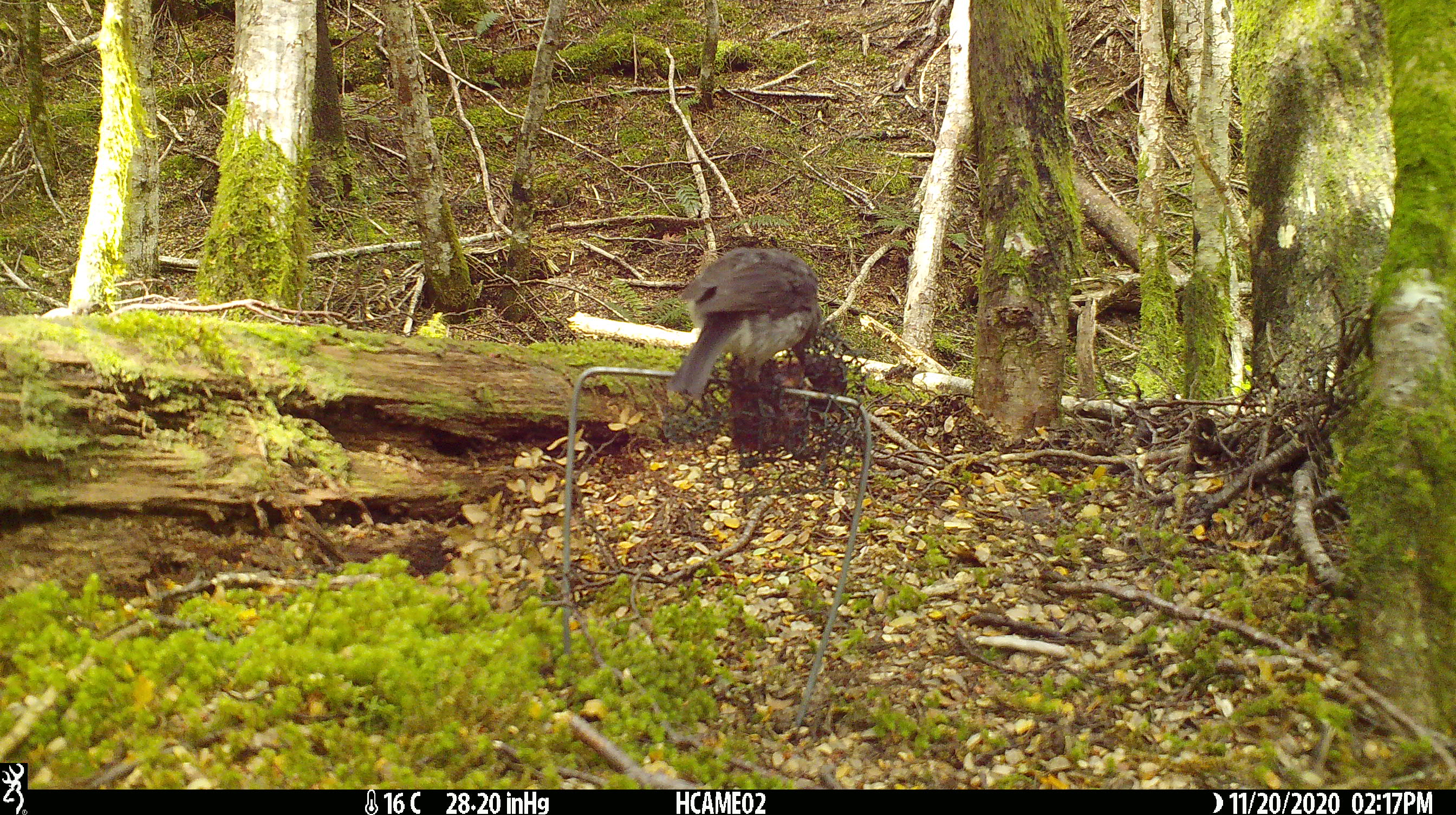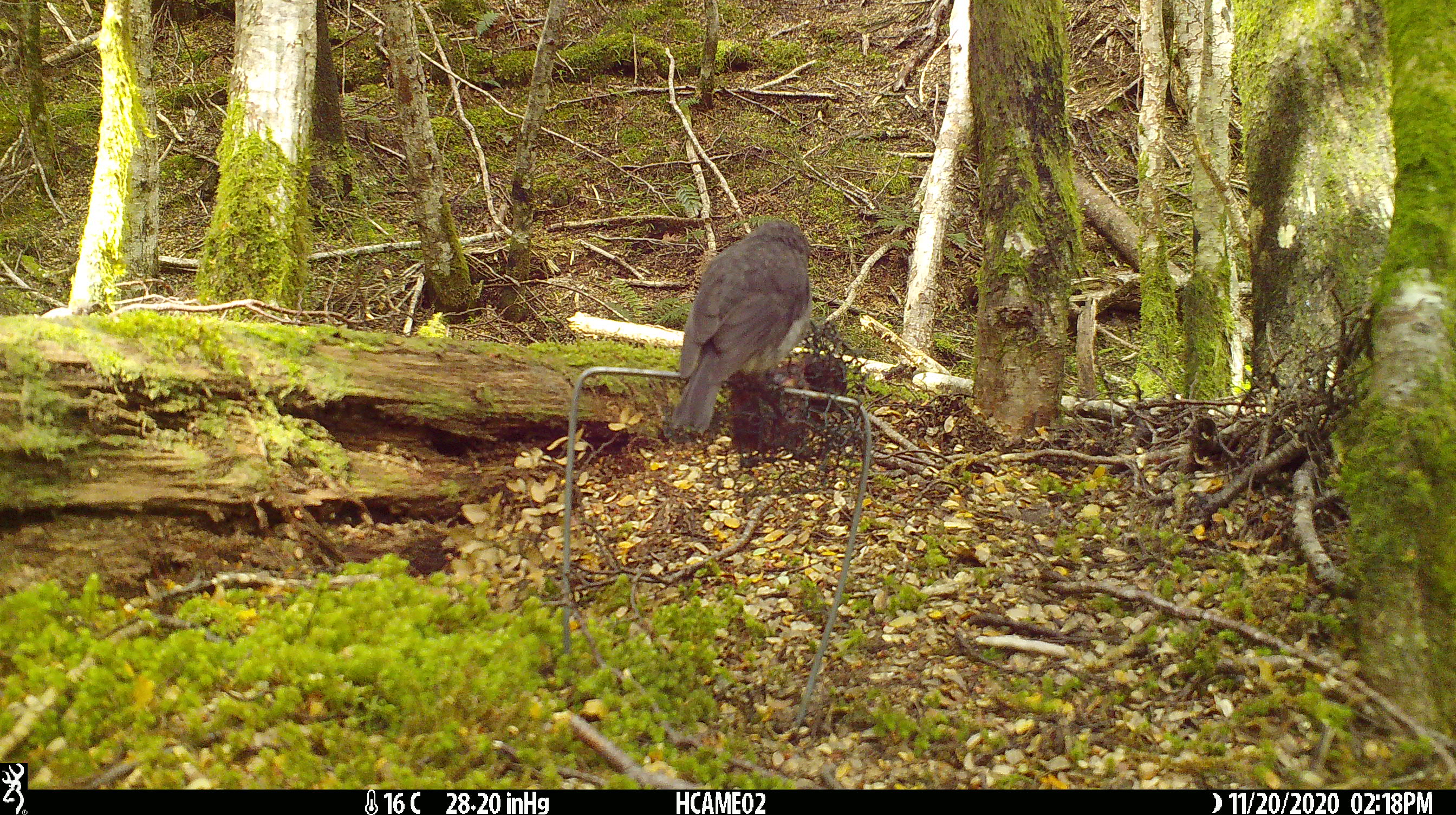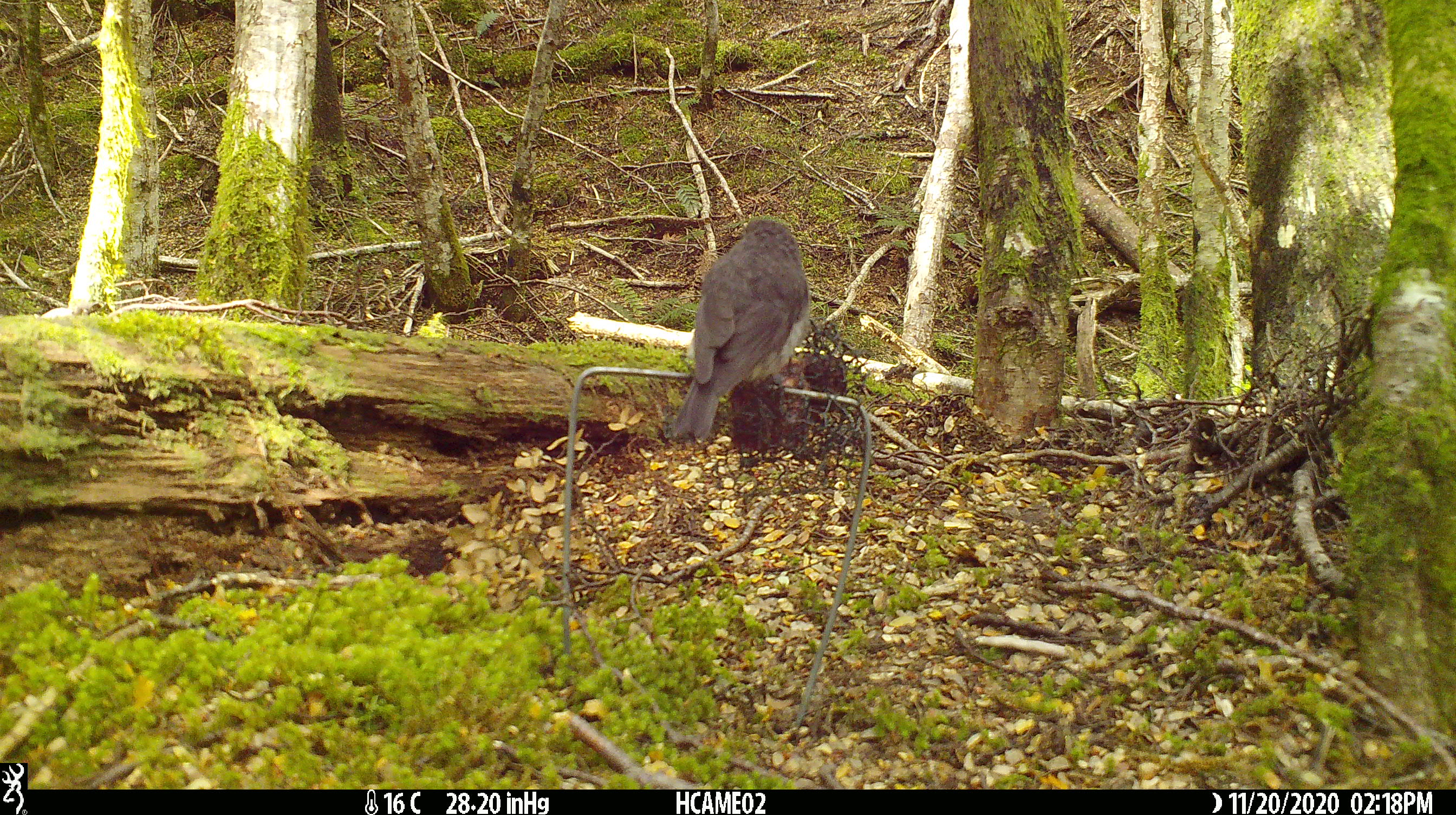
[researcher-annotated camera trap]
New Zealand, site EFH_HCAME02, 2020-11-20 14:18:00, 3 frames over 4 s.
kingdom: Animalia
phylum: Chordata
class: Aves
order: Passeriformes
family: Petroicidae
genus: Petroica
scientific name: Petroica australis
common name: new zealand robin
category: robin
Robin (new zealand robin) (Petroica australis).